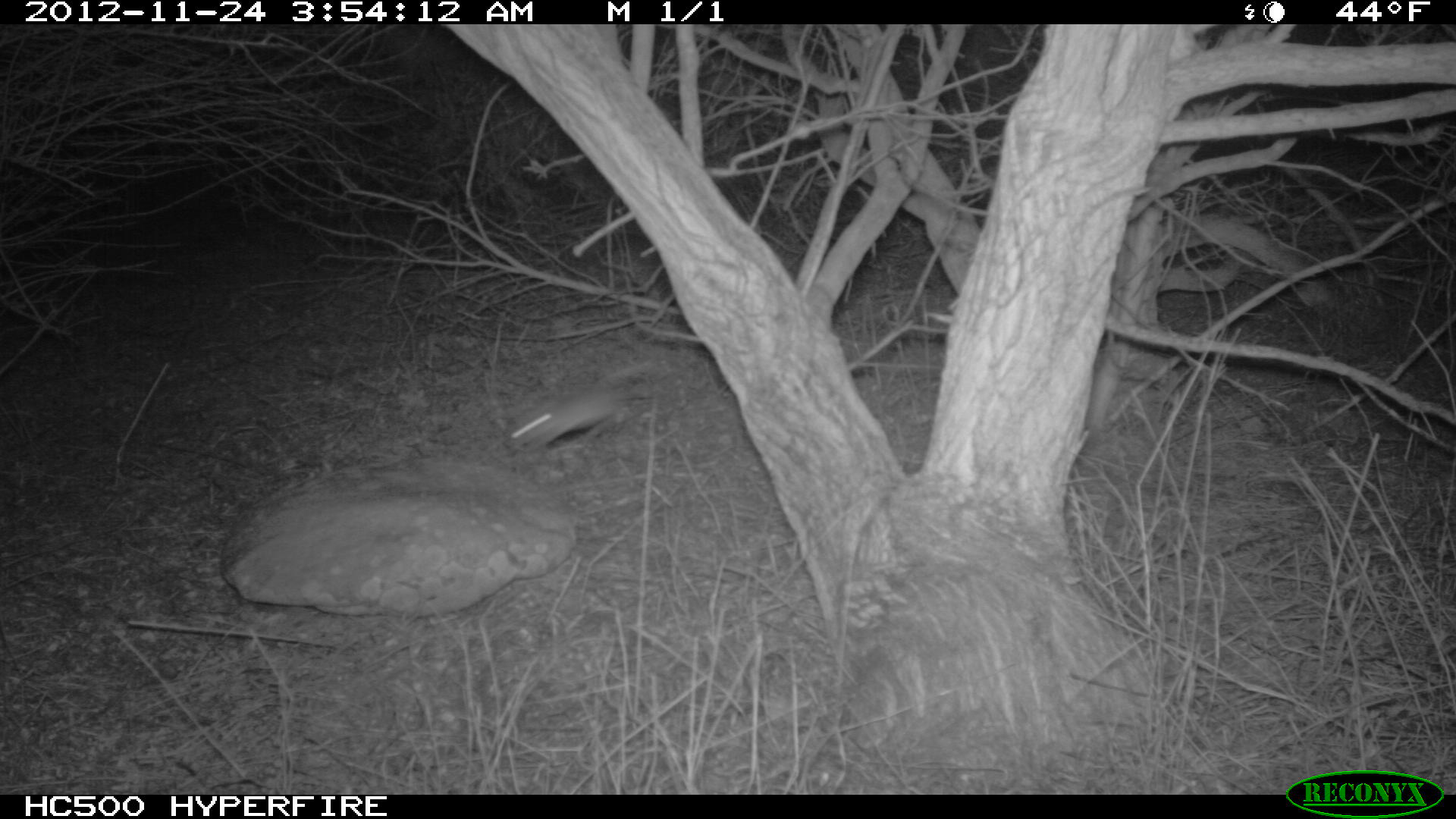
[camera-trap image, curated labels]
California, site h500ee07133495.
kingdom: Animalia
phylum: Chordata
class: Mammalia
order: Rodentia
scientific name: Rodentia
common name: rodent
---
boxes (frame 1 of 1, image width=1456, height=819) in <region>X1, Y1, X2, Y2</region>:
rodent: <region>506, 362, 649, 447</region>